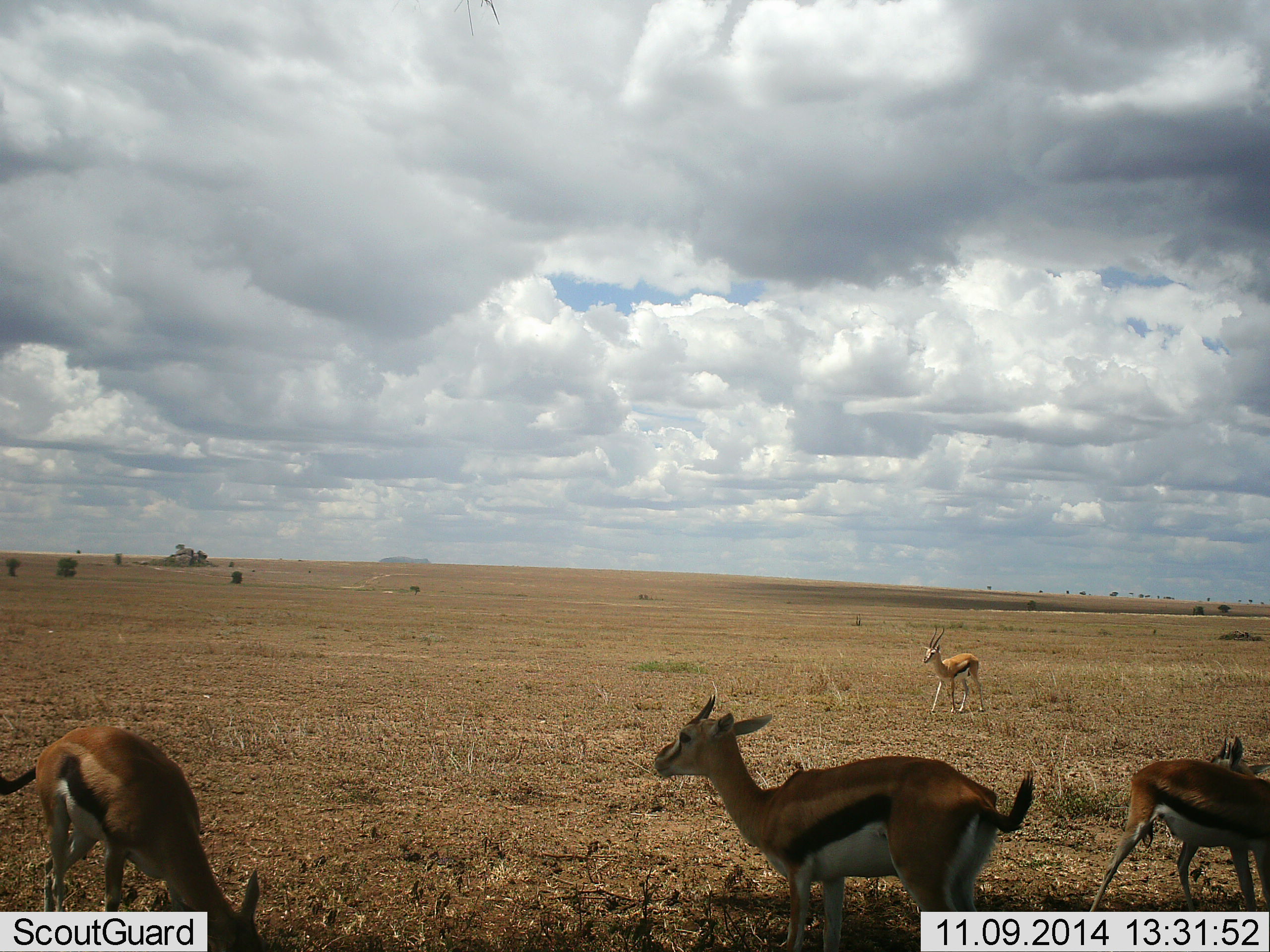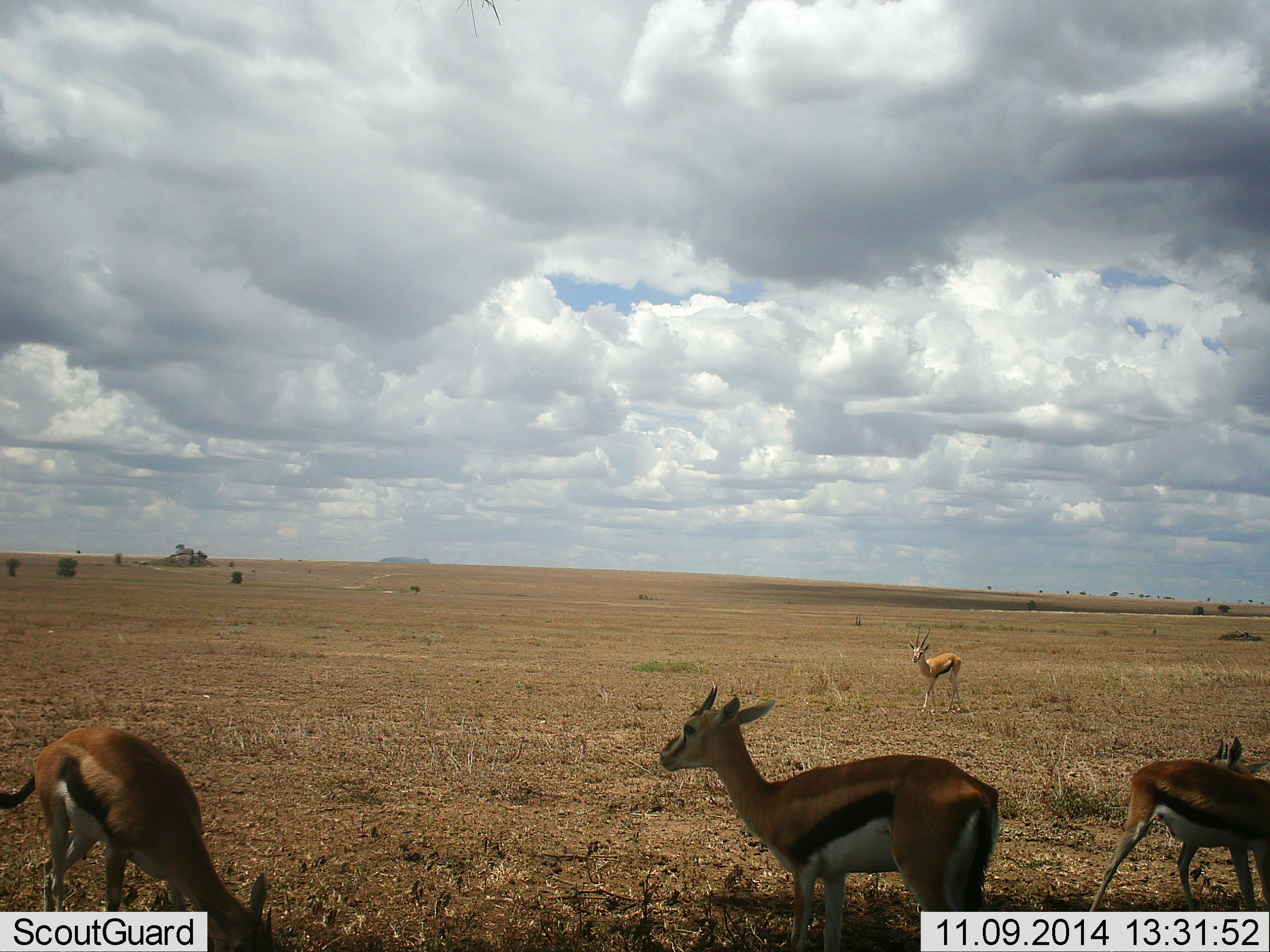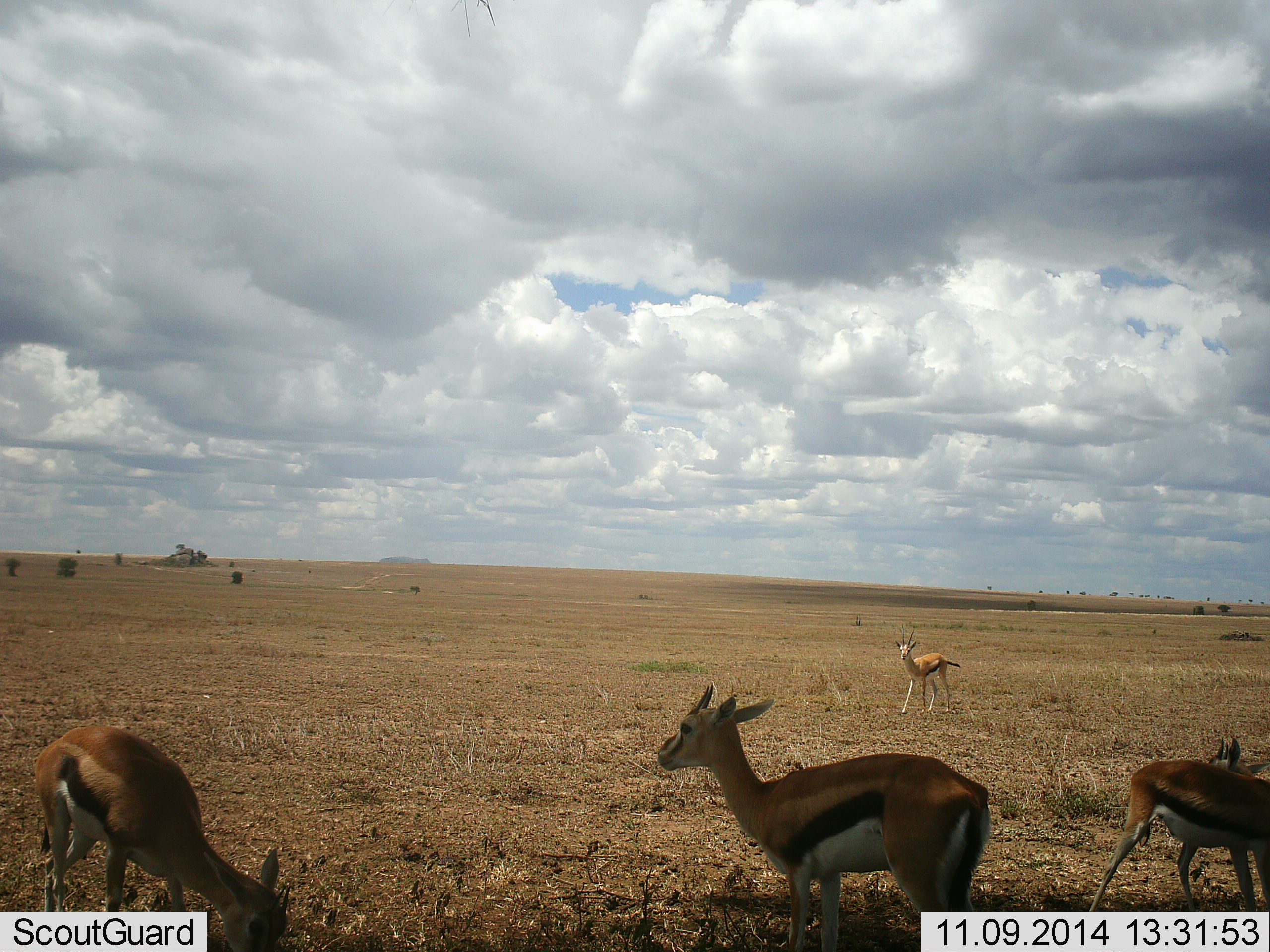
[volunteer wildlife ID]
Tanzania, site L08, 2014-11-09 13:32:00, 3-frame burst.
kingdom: Animalia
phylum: Chordata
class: Mammalia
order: Artiodactyla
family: Bovidae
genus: Eudorcas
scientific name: Eudorcas thomsonii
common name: thomson's gazelle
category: gazellethomsons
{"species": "gazellethomsons (thomson's gazelle) (Eudorcas thomsonii)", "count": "4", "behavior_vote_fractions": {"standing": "100%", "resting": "0%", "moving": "20%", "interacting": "0%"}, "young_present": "0%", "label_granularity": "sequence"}